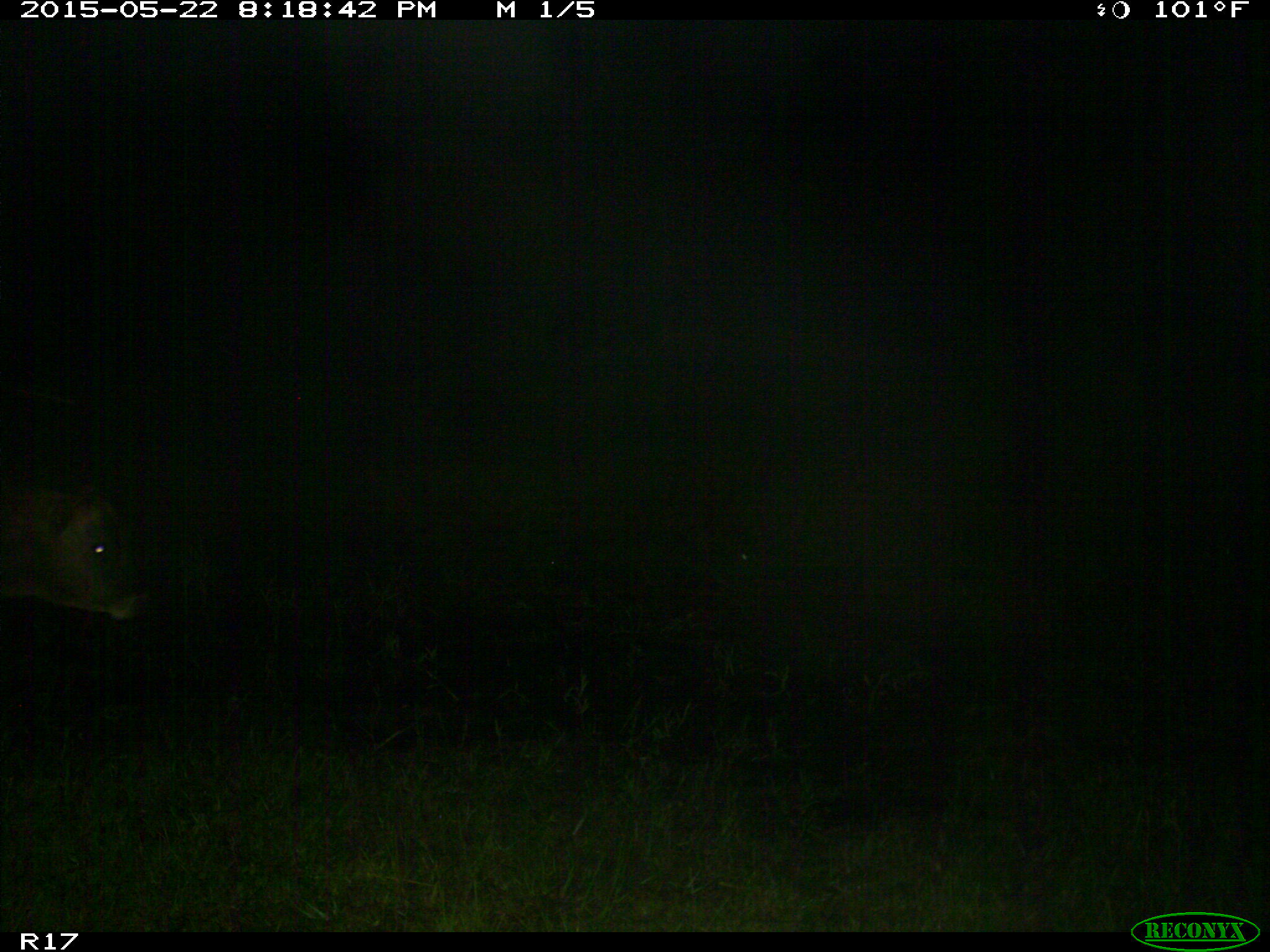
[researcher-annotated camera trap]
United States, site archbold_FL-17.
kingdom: Animalia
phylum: Chordata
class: Mammalia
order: Artiodactyla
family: Bovidae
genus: Bos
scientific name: Bos taurus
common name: domestic cow